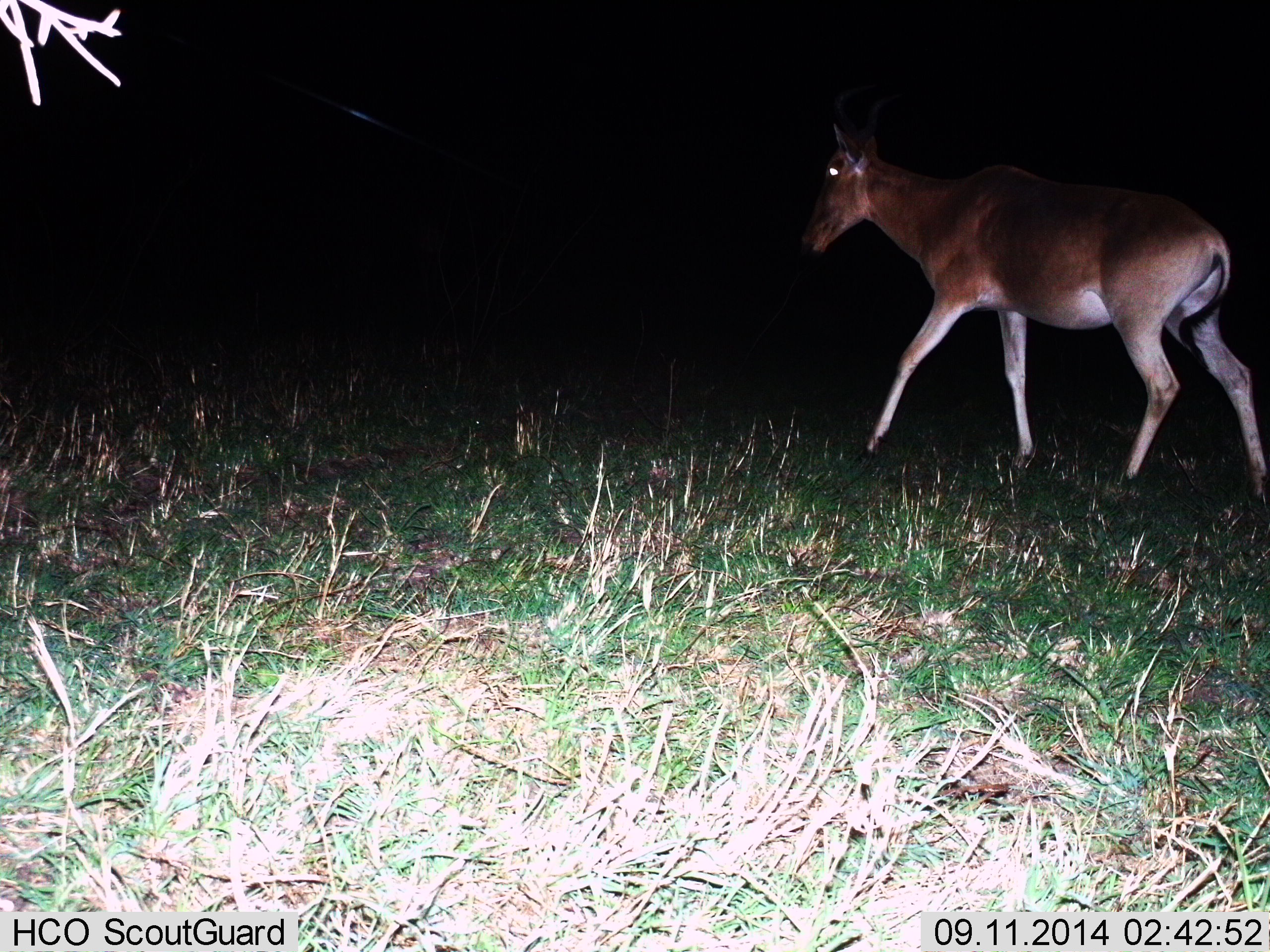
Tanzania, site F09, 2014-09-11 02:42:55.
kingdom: Animalia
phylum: Chordata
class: Mammalia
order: Artiodactyla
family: Bovidae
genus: Alcelaphus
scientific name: Alcelaphus buselaphus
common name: hartebeest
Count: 1.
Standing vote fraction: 10%.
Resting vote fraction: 0%.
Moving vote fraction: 90%.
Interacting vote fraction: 0%.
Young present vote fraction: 0%.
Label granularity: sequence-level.